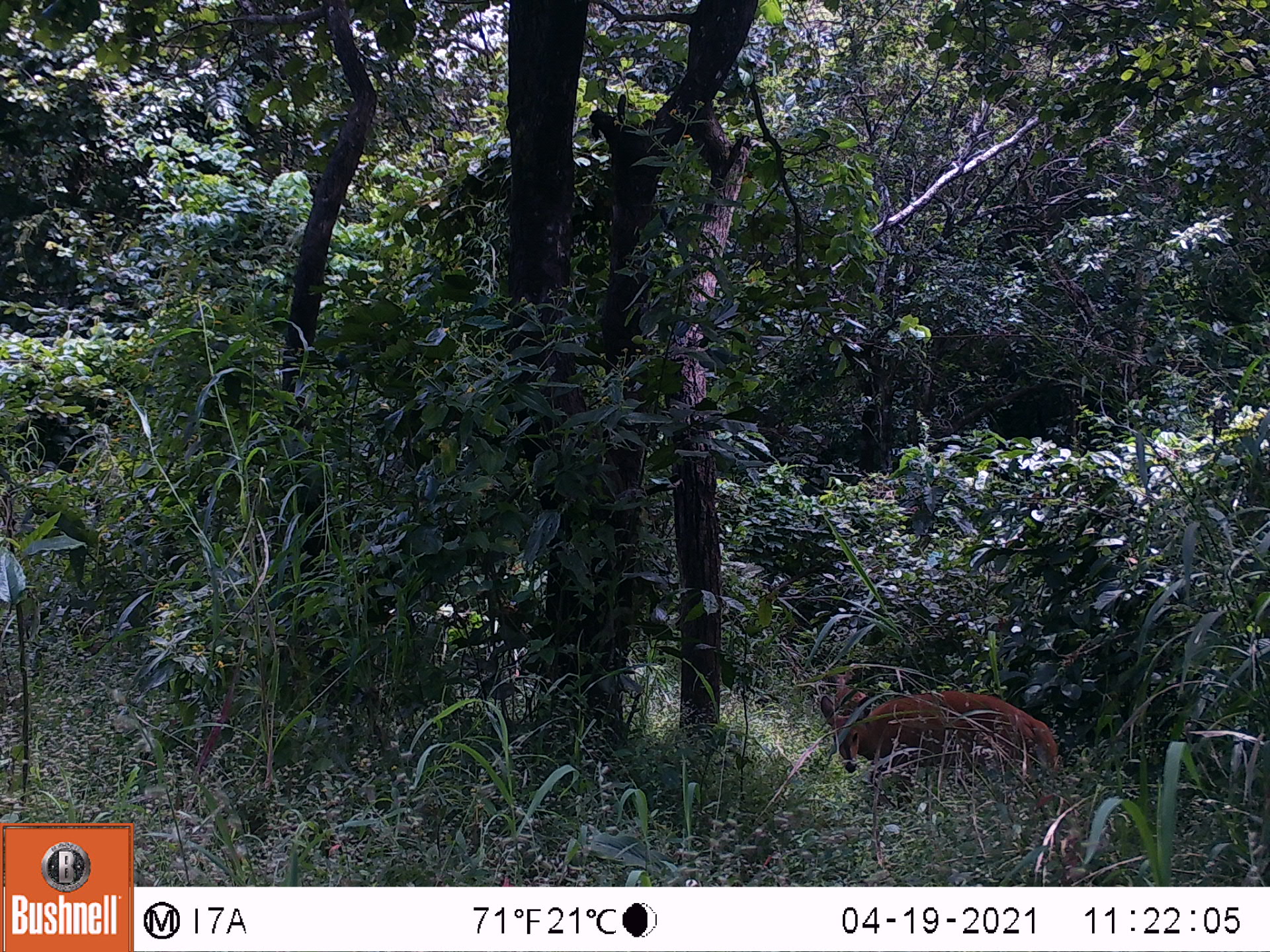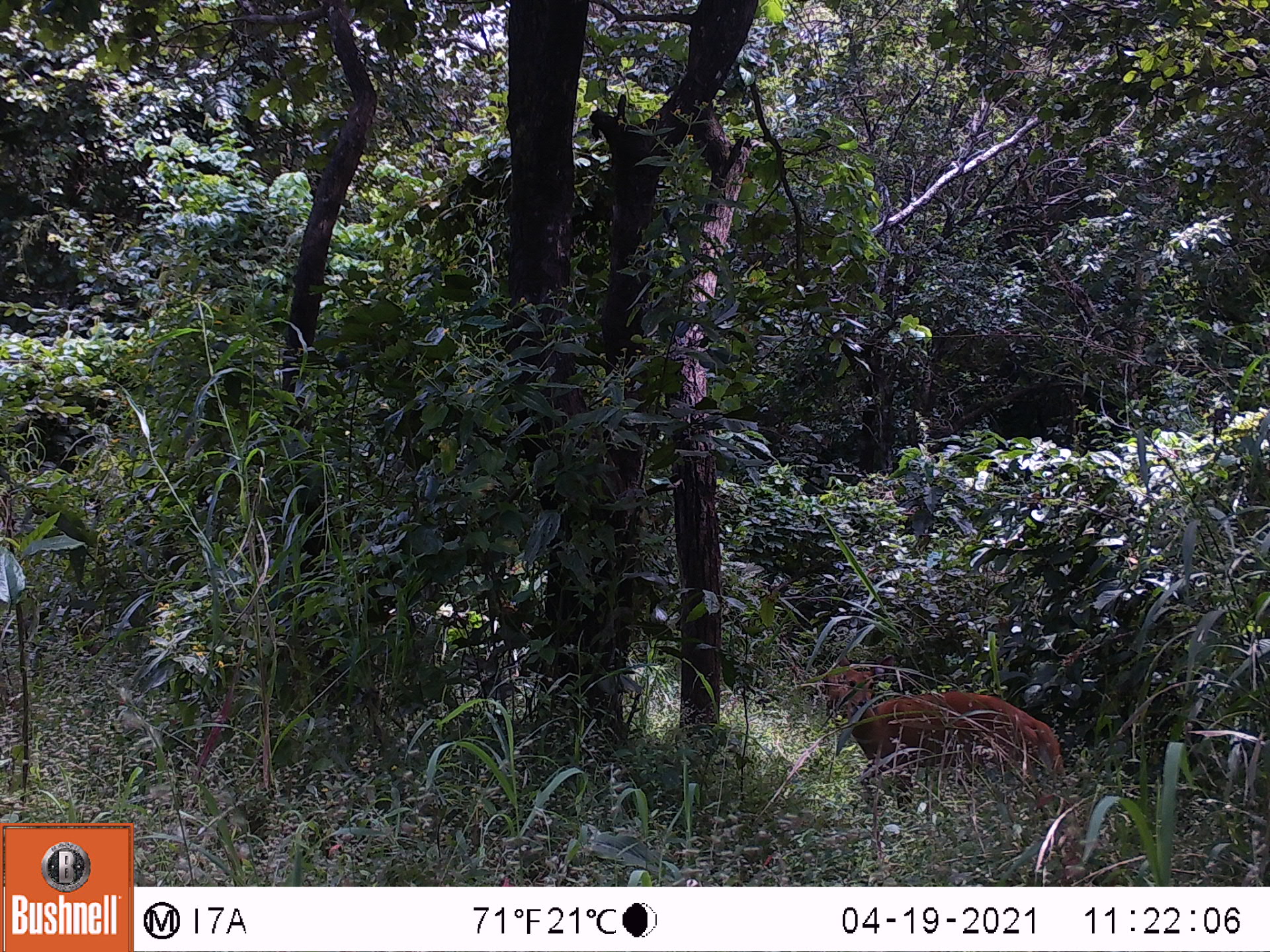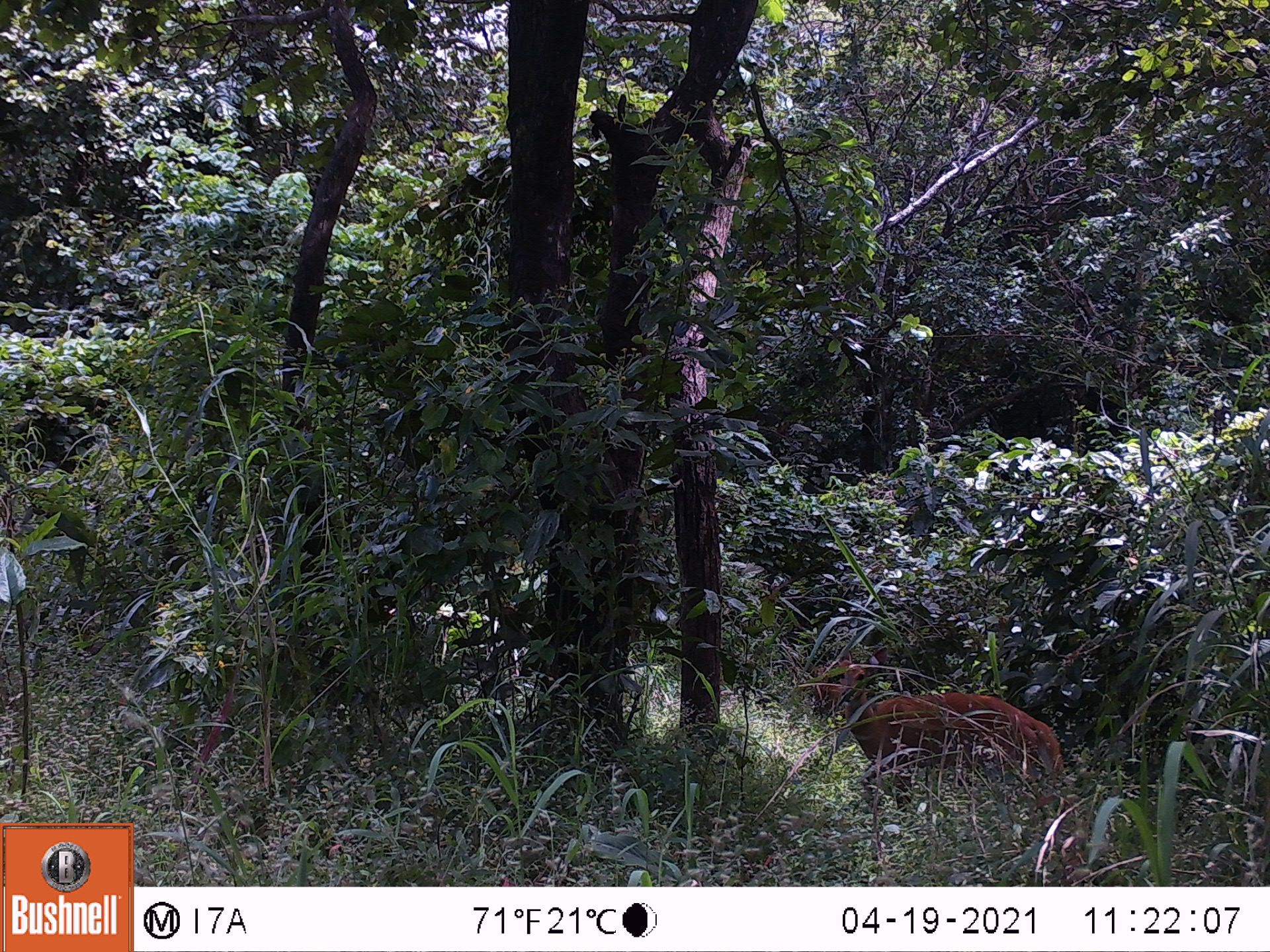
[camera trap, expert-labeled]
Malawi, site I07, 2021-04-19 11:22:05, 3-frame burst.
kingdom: Animalia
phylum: Chordata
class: Mammalia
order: Artiodactyla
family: Bovidae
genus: Tragelaphus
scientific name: Tragelaphus sylvaticus sylvaticus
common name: cape bushbuck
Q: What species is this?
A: Cape bushbuck (Tragelaphus sylvaticus sylvaticus).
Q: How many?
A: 1.